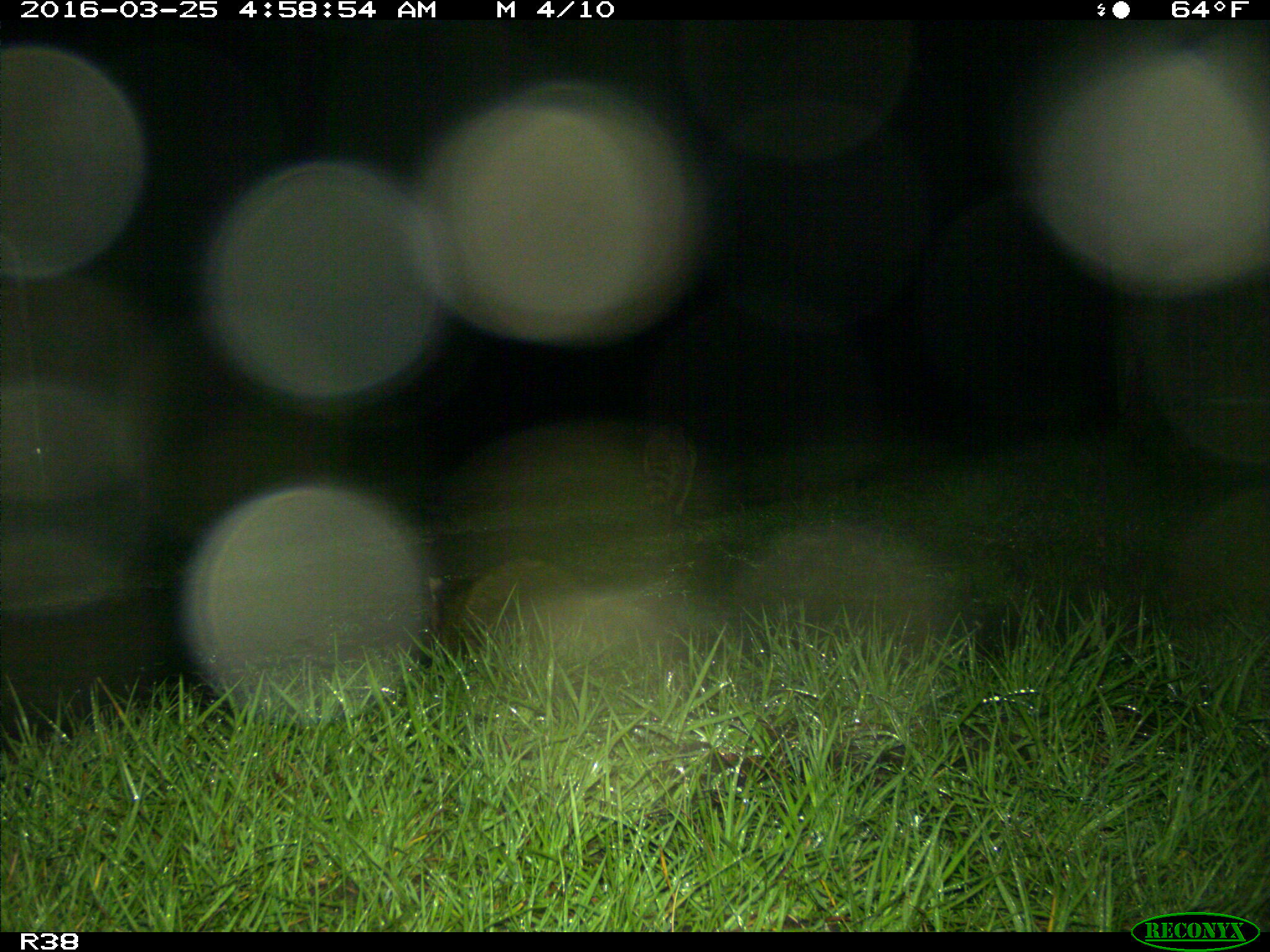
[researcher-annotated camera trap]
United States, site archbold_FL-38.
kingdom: Animalia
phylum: Chordata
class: Mammalia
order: Carnivora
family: Procyonidae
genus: Procyon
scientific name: Procyon lotor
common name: common raccoon